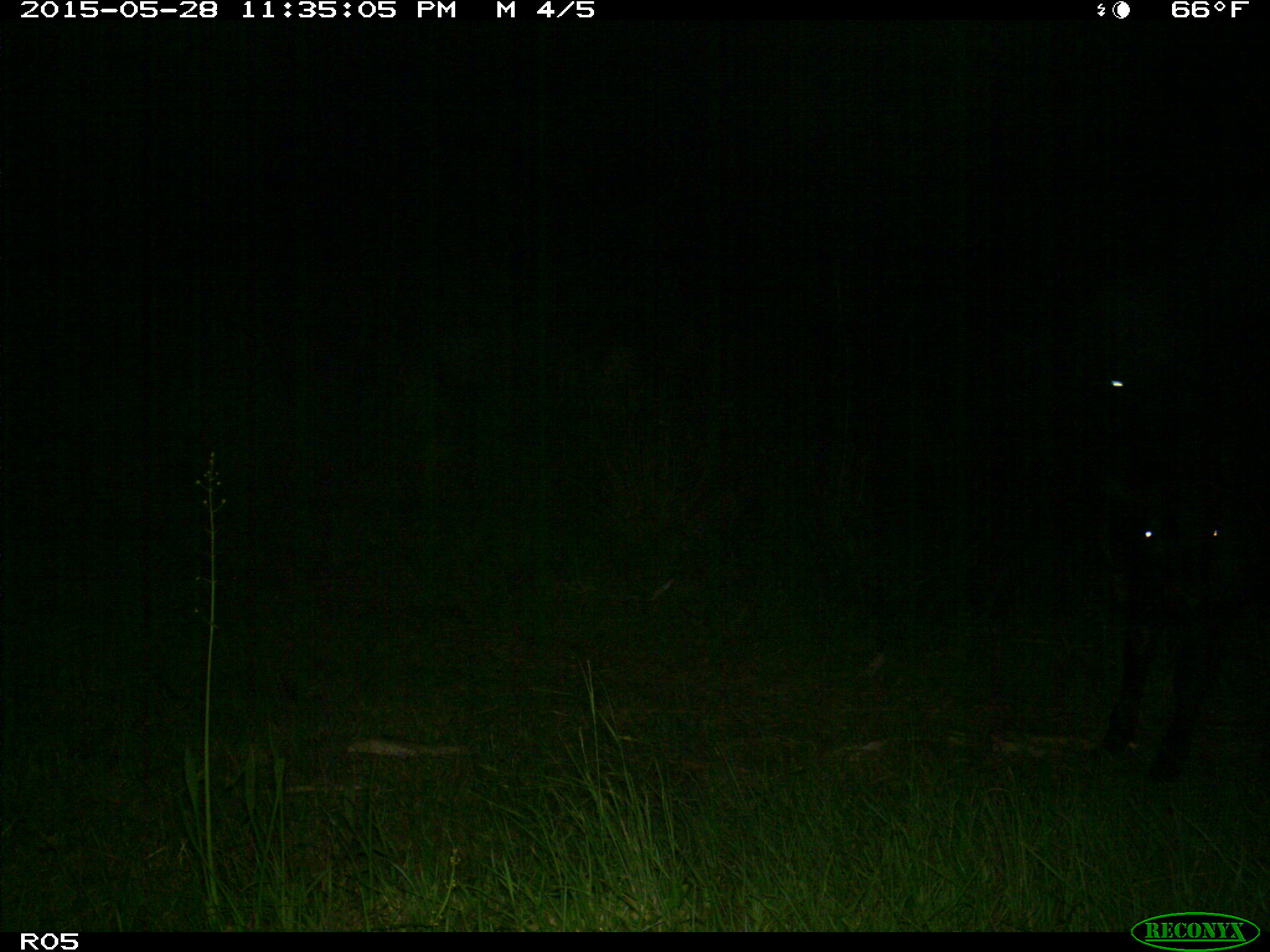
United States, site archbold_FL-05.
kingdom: Animalia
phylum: Chordata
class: Mammalia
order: Artiodactyla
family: Bovidae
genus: Bos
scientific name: Bos taurus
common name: domestic cow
Bos taurus (domestic cow).